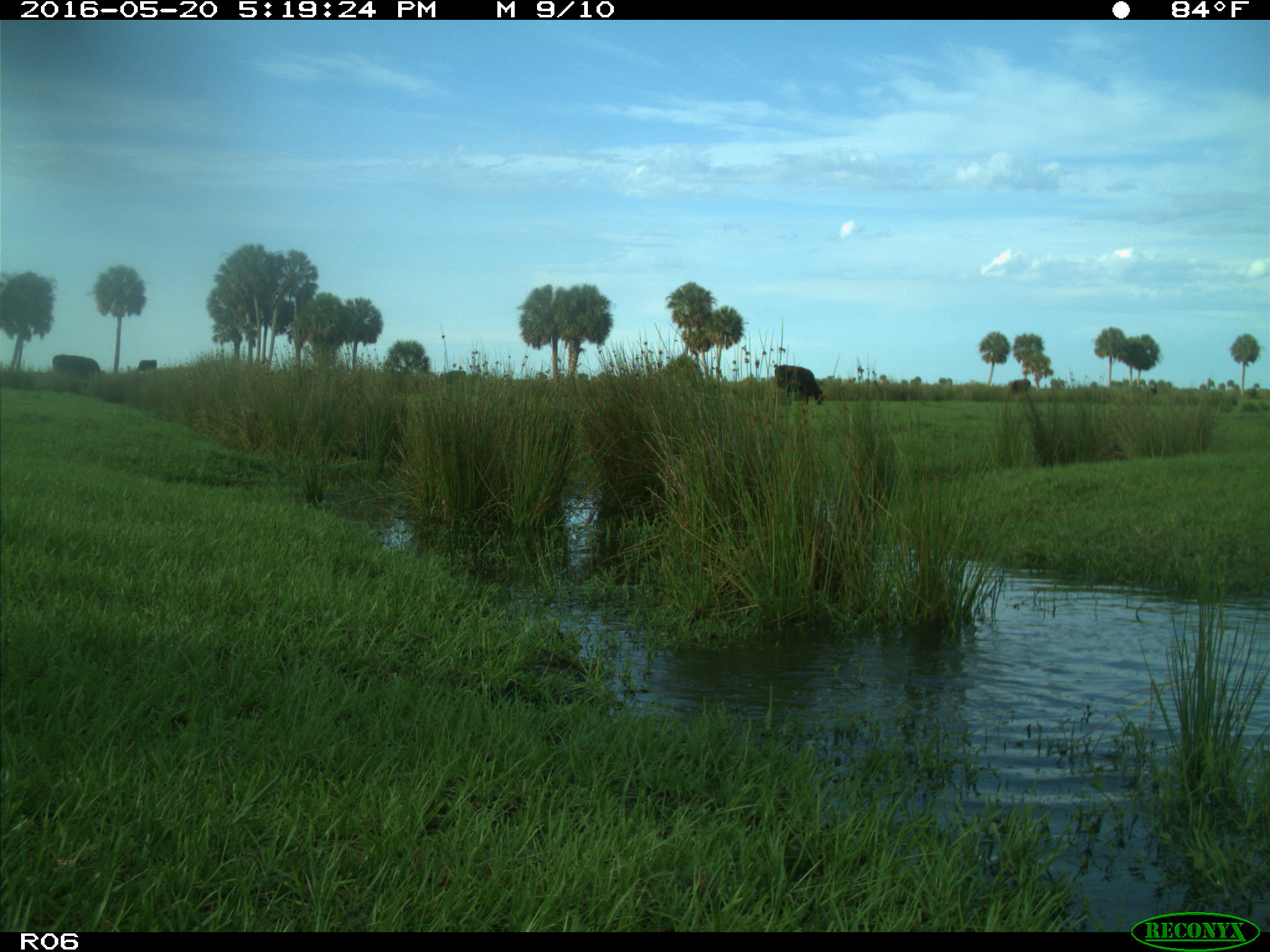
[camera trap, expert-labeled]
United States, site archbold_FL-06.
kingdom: Animalia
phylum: Chordata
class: Mammalia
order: Artiodactyla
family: Bovidae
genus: Bos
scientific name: Bos taurus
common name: domestic cow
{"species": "Bos taurus (domestic cow)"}